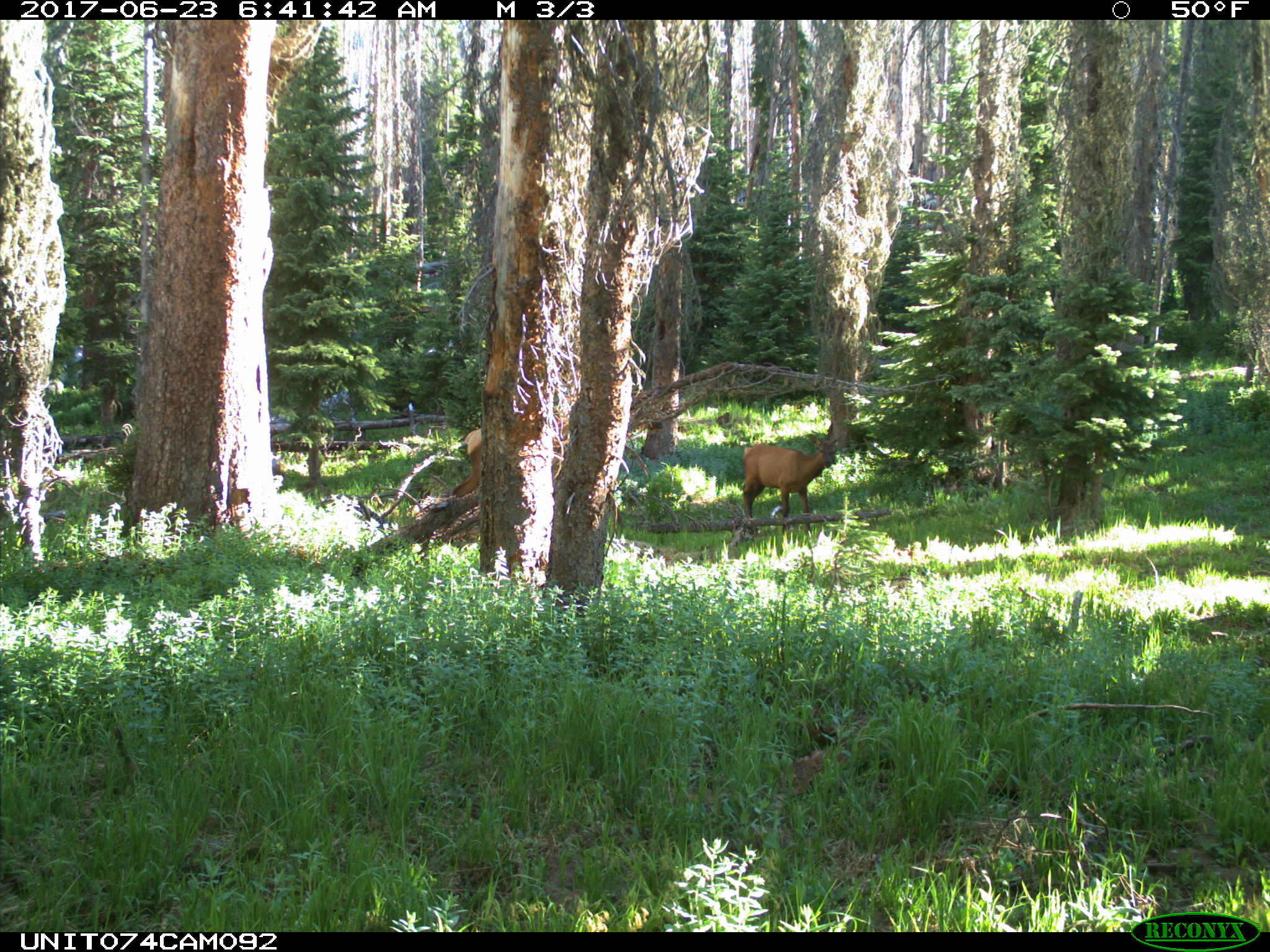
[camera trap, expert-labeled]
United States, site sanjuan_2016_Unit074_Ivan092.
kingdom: Animalia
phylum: Chordata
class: Mammalia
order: Artiodactyla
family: Cervidae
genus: Cervus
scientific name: Cervus elaphus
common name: red deer